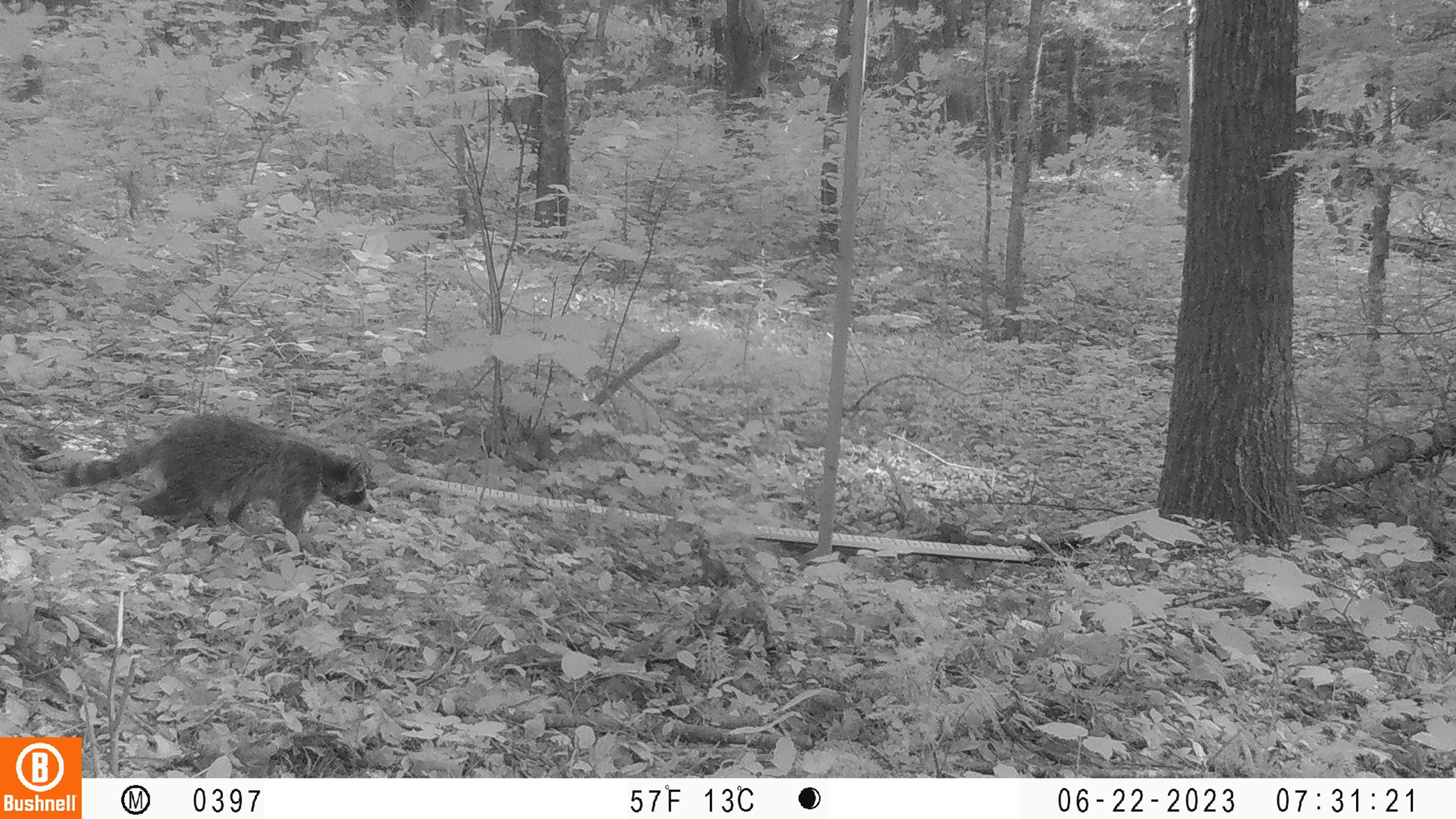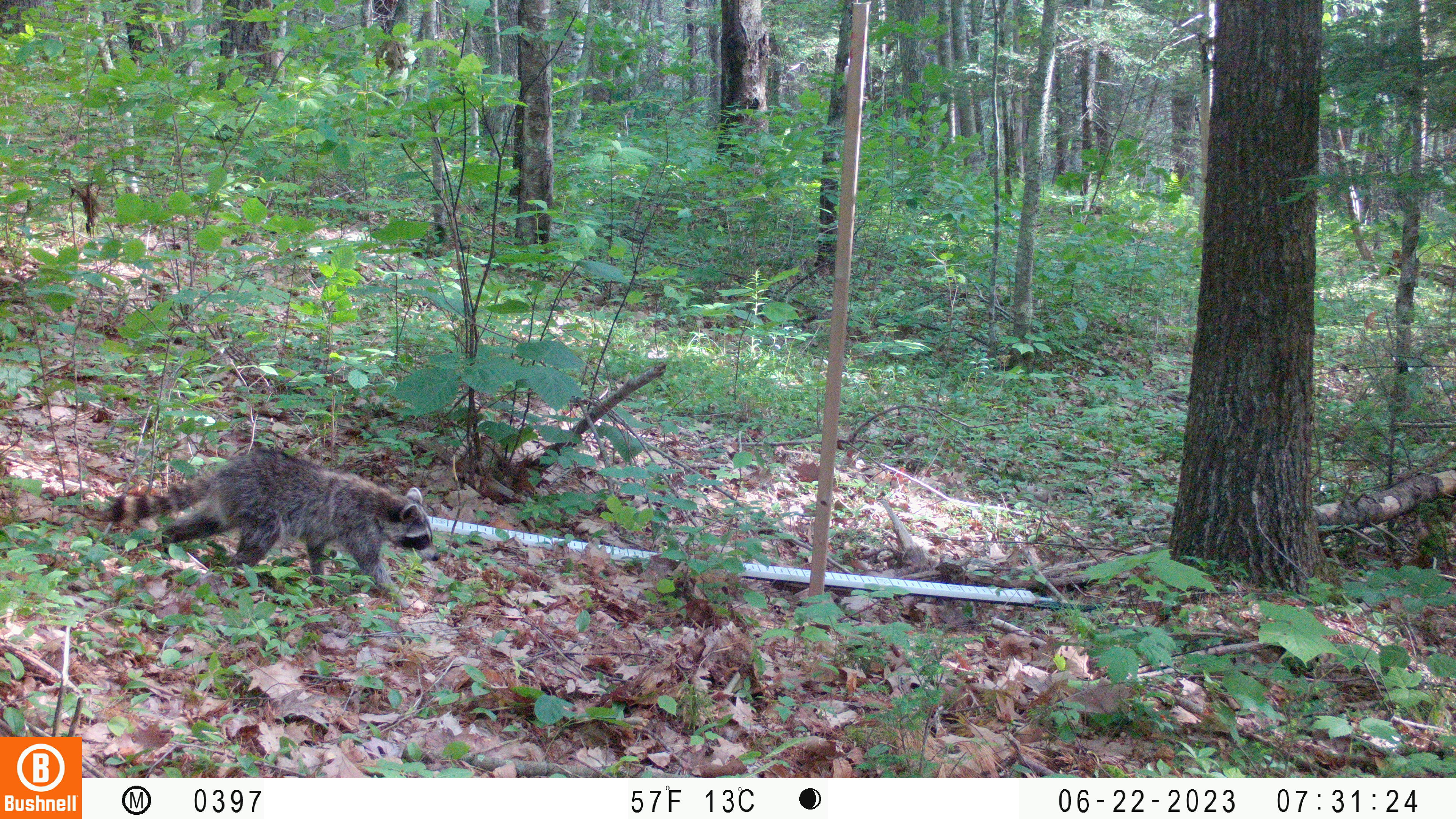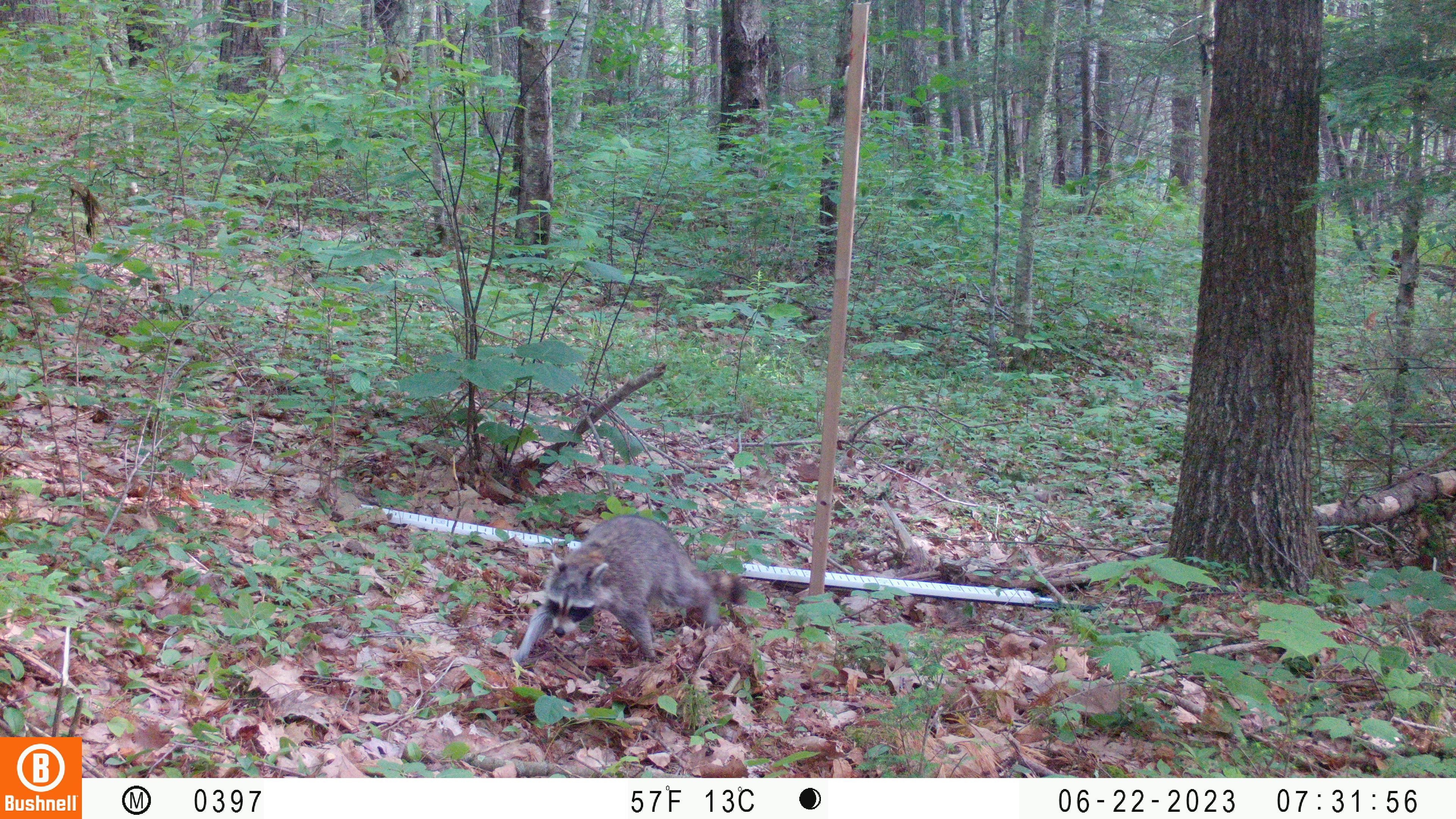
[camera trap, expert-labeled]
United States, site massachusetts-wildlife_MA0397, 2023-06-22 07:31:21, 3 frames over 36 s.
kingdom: Animalia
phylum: Chordata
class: Mammalia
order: Carnivora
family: Procyonidae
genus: Procyon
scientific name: Procyon lotor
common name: raccoon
Raccoon (Procyon lotor).